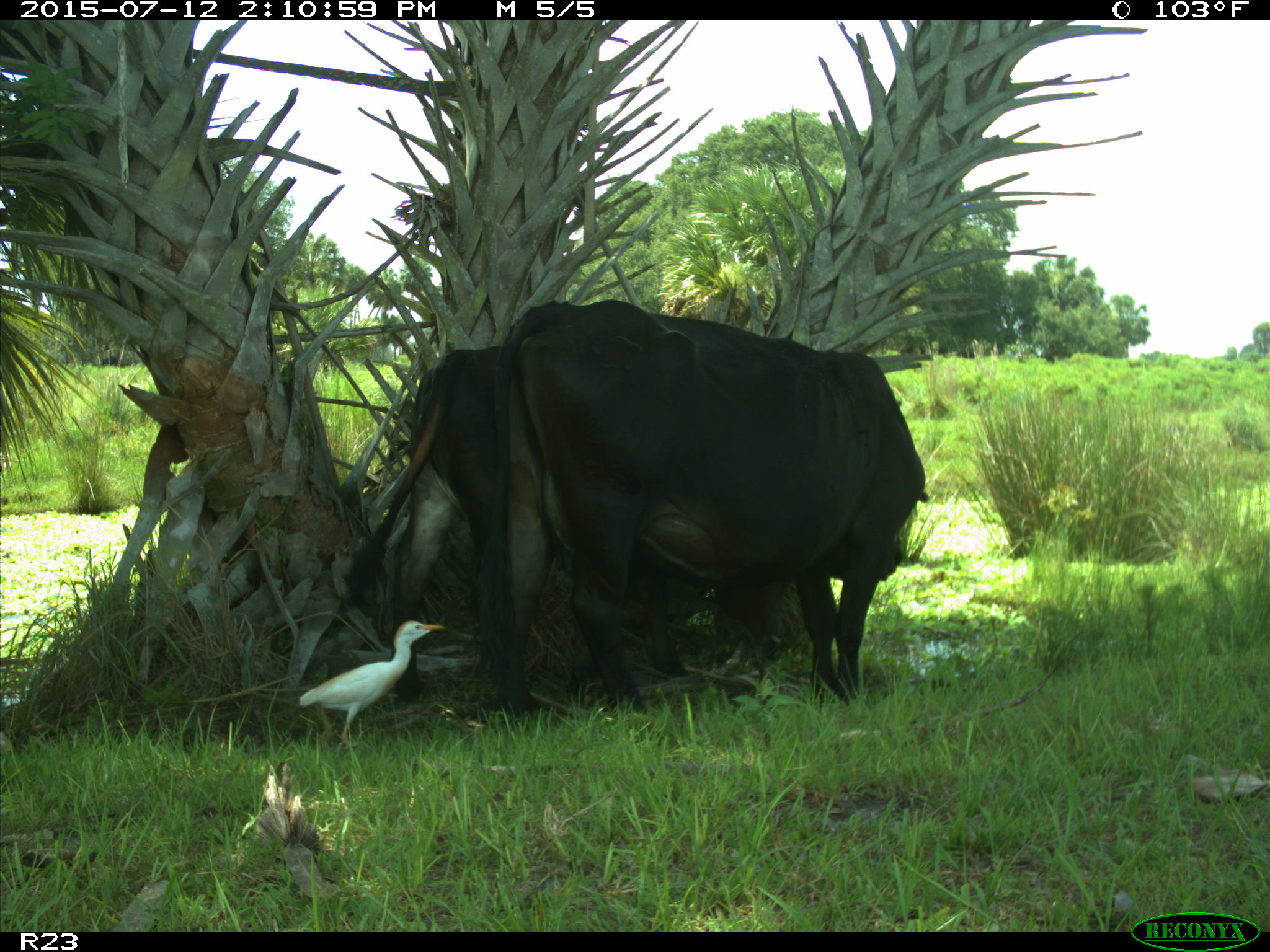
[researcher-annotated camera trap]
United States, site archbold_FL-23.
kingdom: Animalia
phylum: Chordata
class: Mammalia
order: Artiodactyla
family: Bovidae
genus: Bos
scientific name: Bos taurus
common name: domestic cow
Bos taurus (domestic cow).